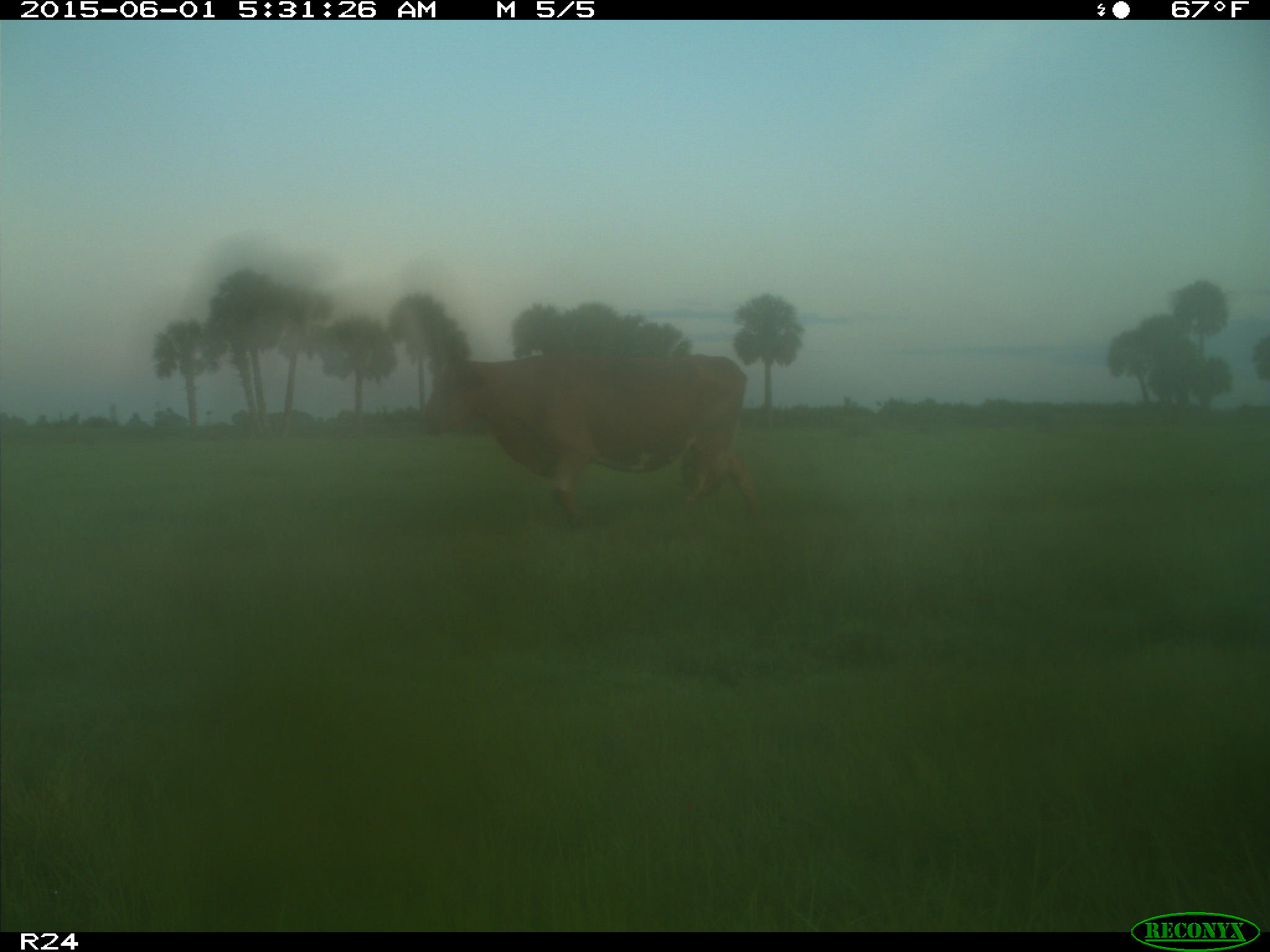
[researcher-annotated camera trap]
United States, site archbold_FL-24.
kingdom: Animalia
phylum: Chordata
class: Mammalia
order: Artiodactyla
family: Bovidae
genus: Bos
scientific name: Bos taurus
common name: domestic cow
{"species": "Bos taurus (domestic cow)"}